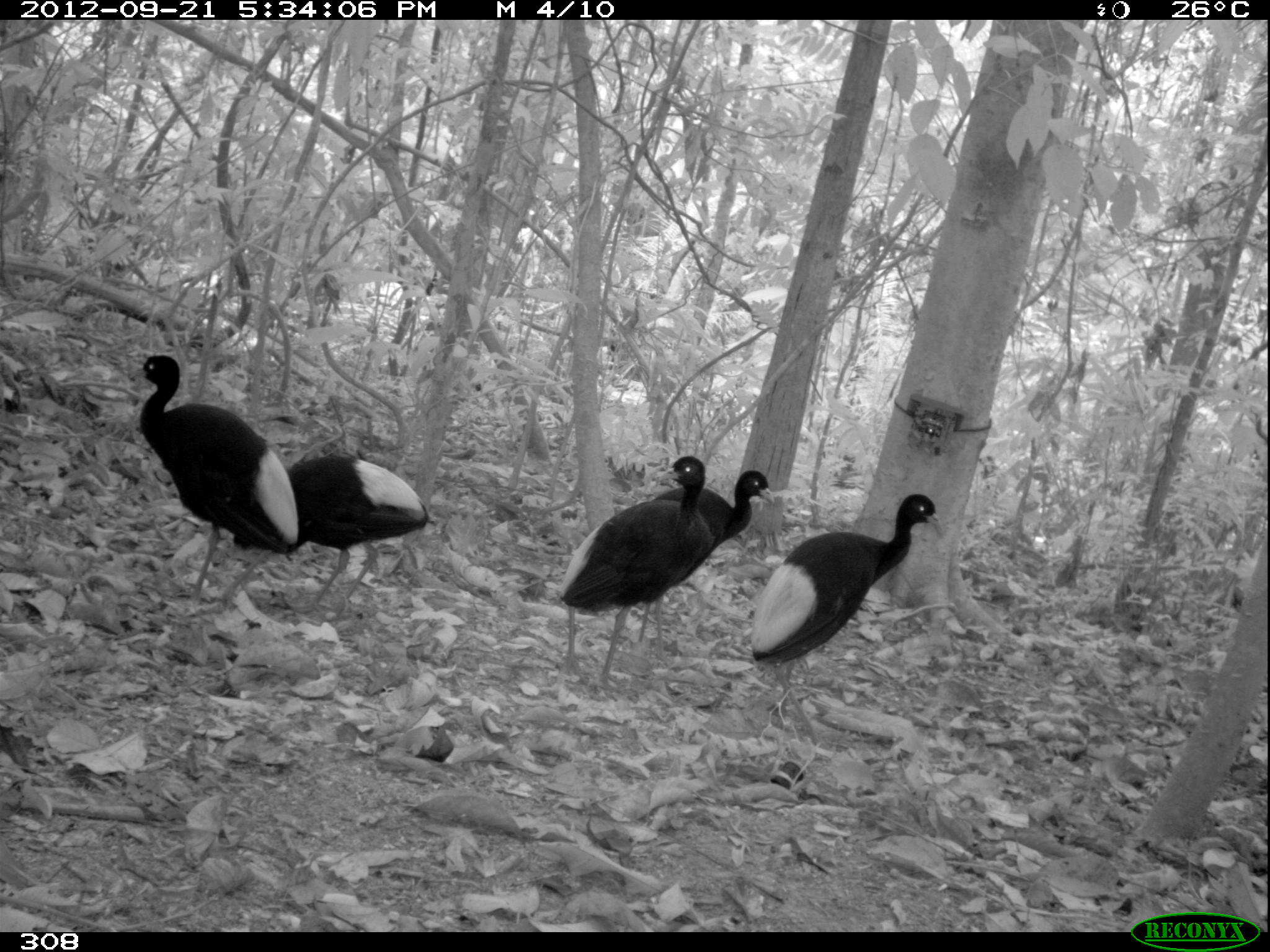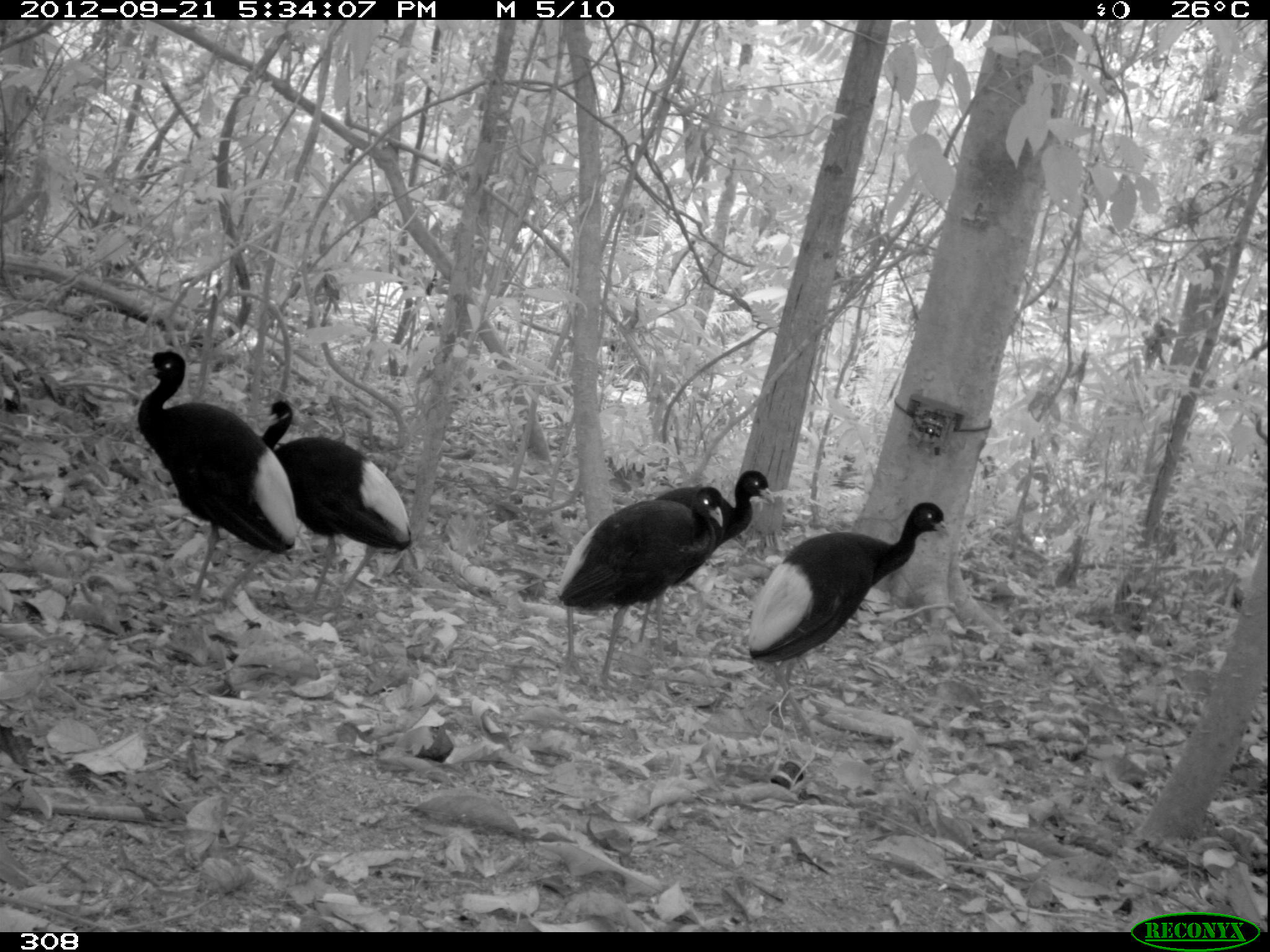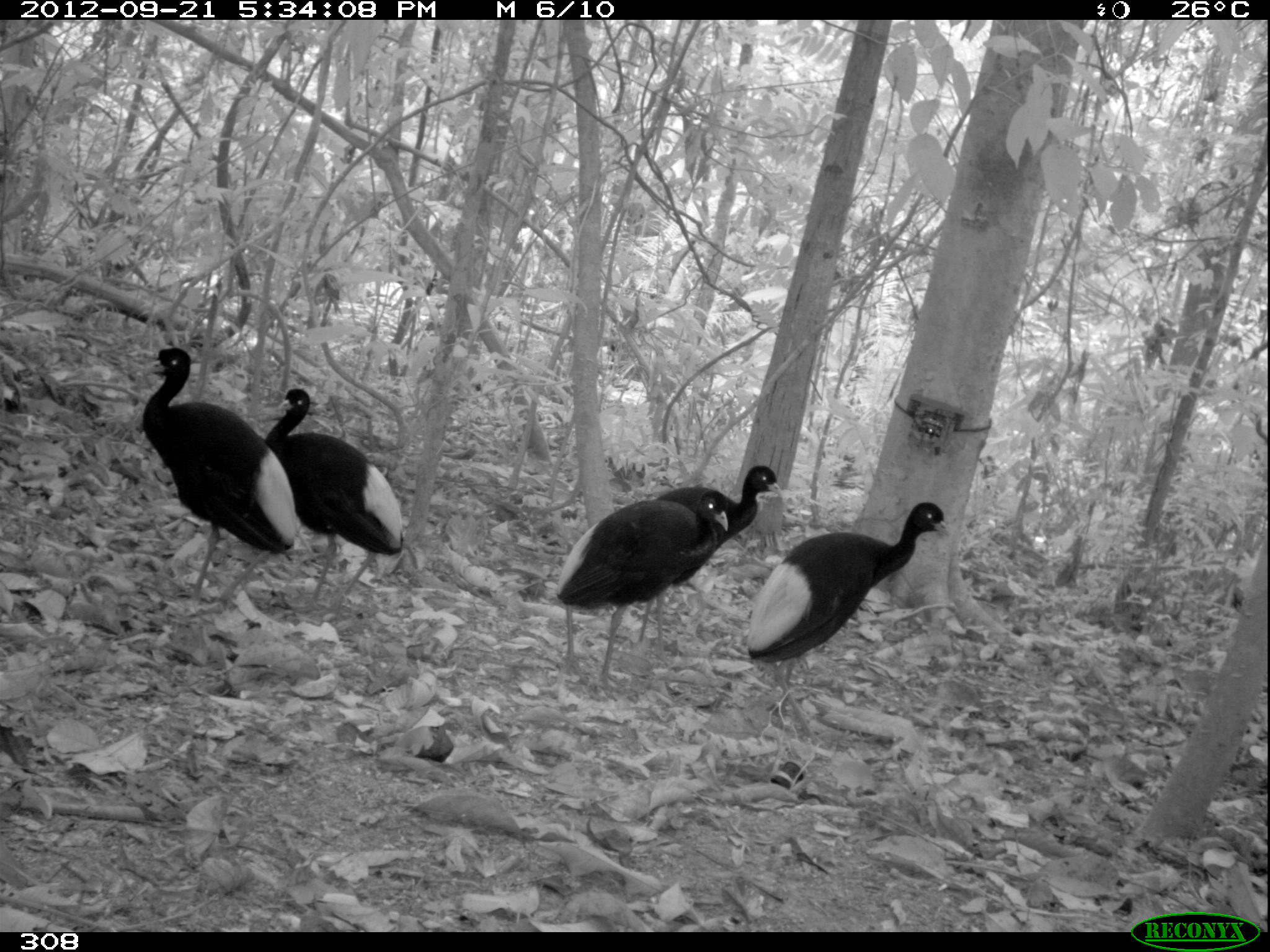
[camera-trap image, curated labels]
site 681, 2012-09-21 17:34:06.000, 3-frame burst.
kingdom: Animalia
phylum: Chordata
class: Aves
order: Gruiformes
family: Psophiidae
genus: Psophia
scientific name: Psophia leucoptera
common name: pale-winged trumpeter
Psophia leucoptera (pale-winged trumpeter).